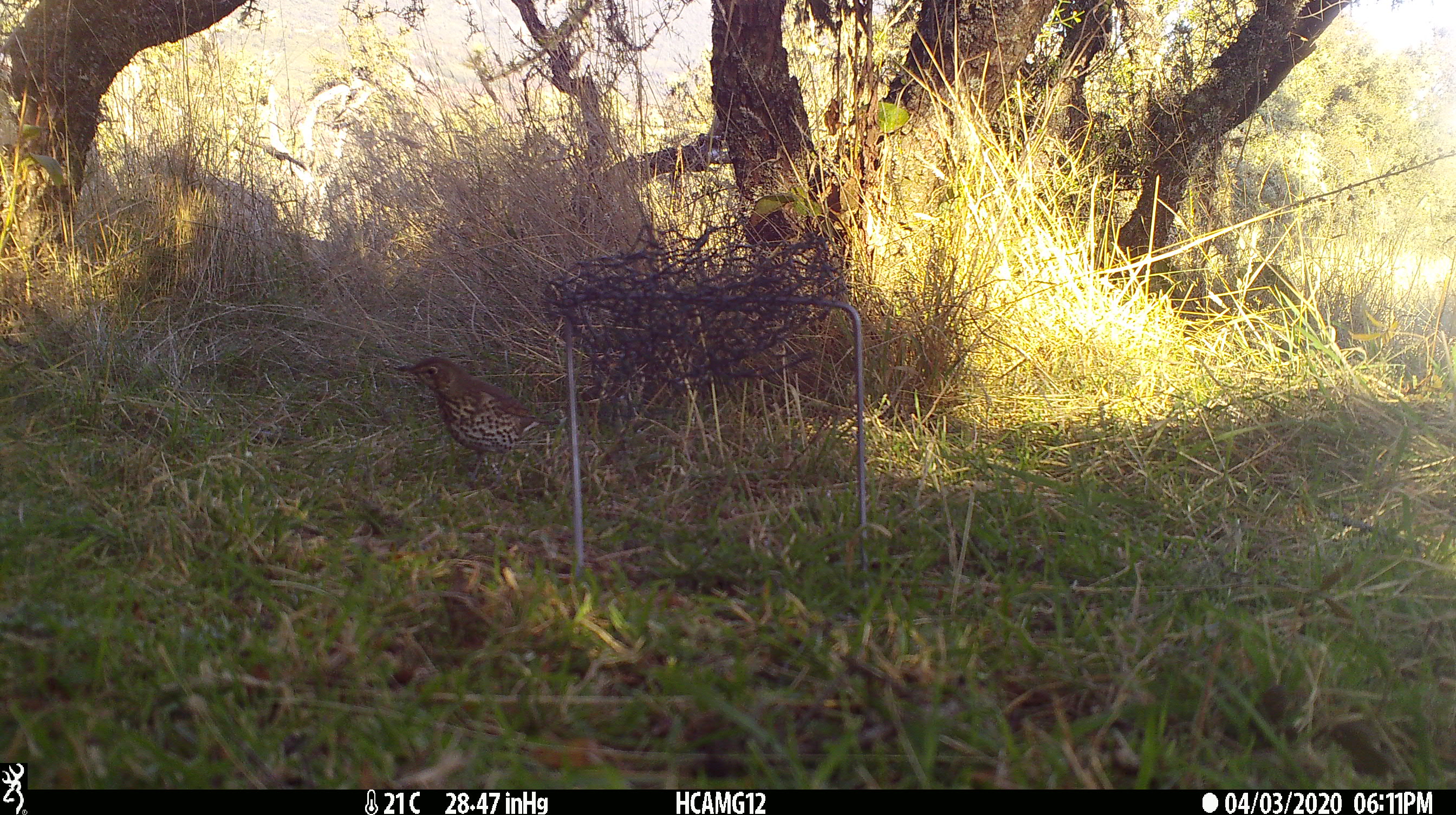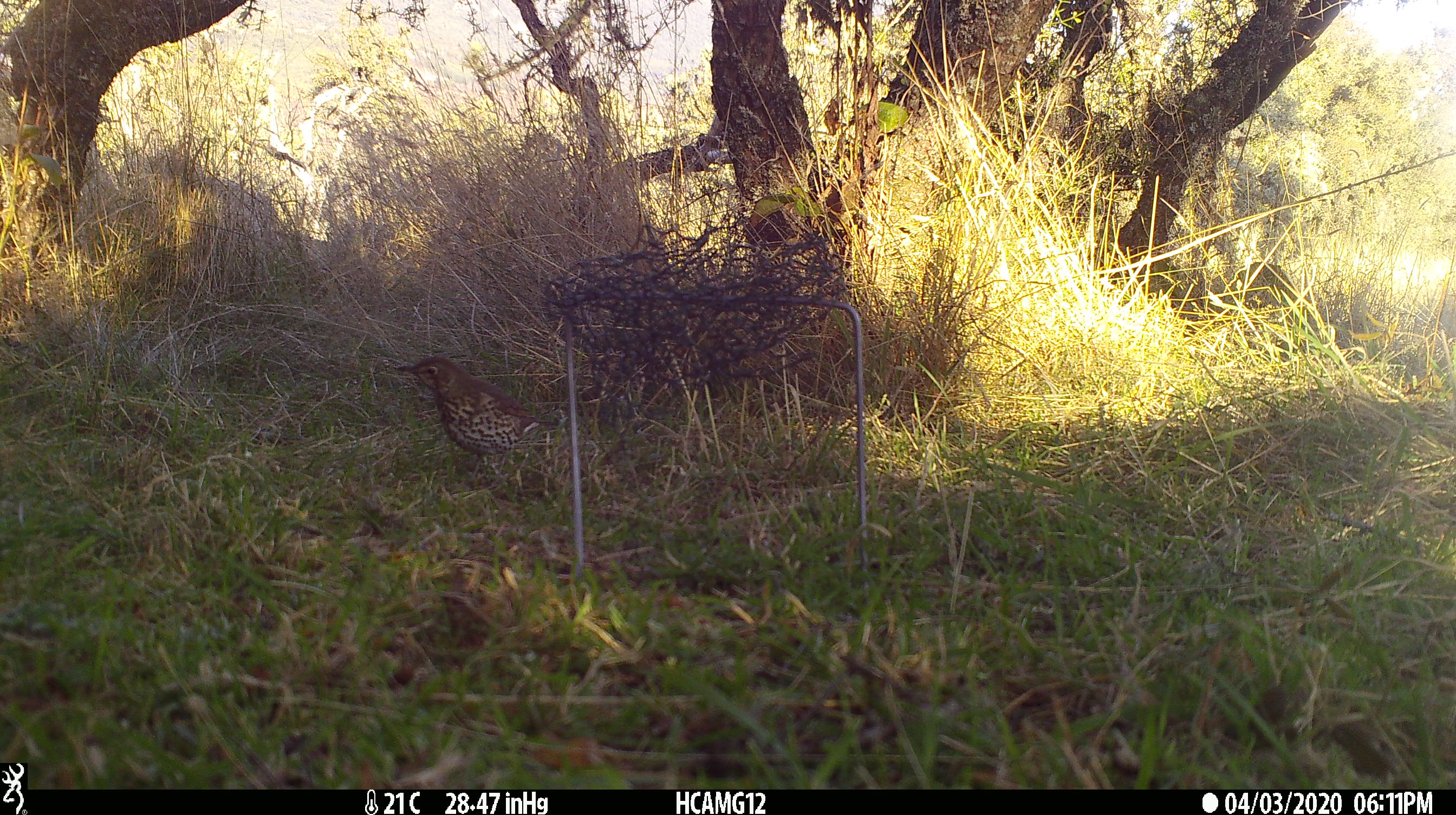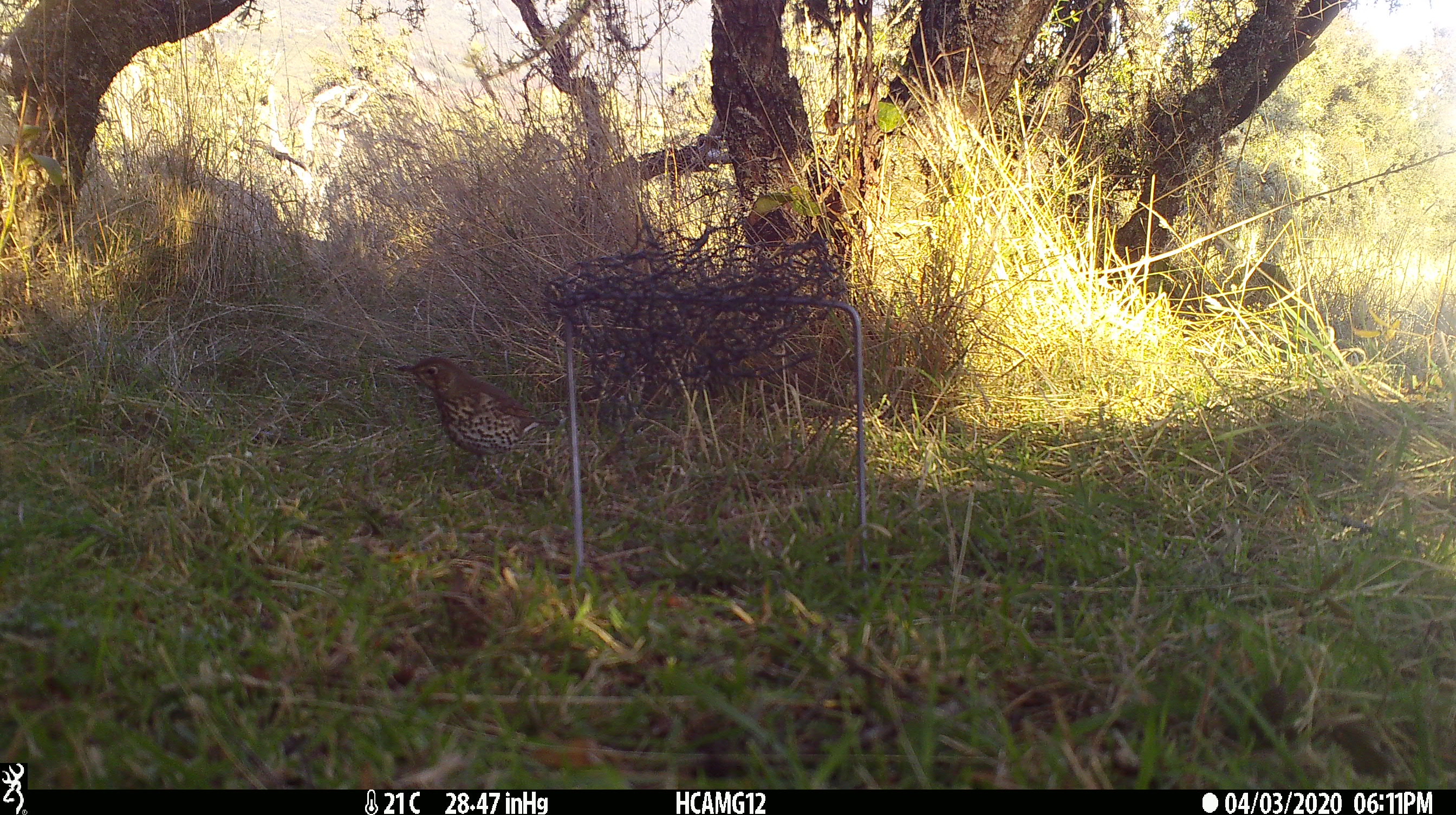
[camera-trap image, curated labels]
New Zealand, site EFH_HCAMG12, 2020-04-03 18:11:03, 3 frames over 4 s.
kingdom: Animalia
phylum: Chordata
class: Aves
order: Passeriformes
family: Turdidae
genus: Turdus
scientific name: Turdus philomelos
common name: song thrush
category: thrush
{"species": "thrush (song thrush) (Turdus philomelos)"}